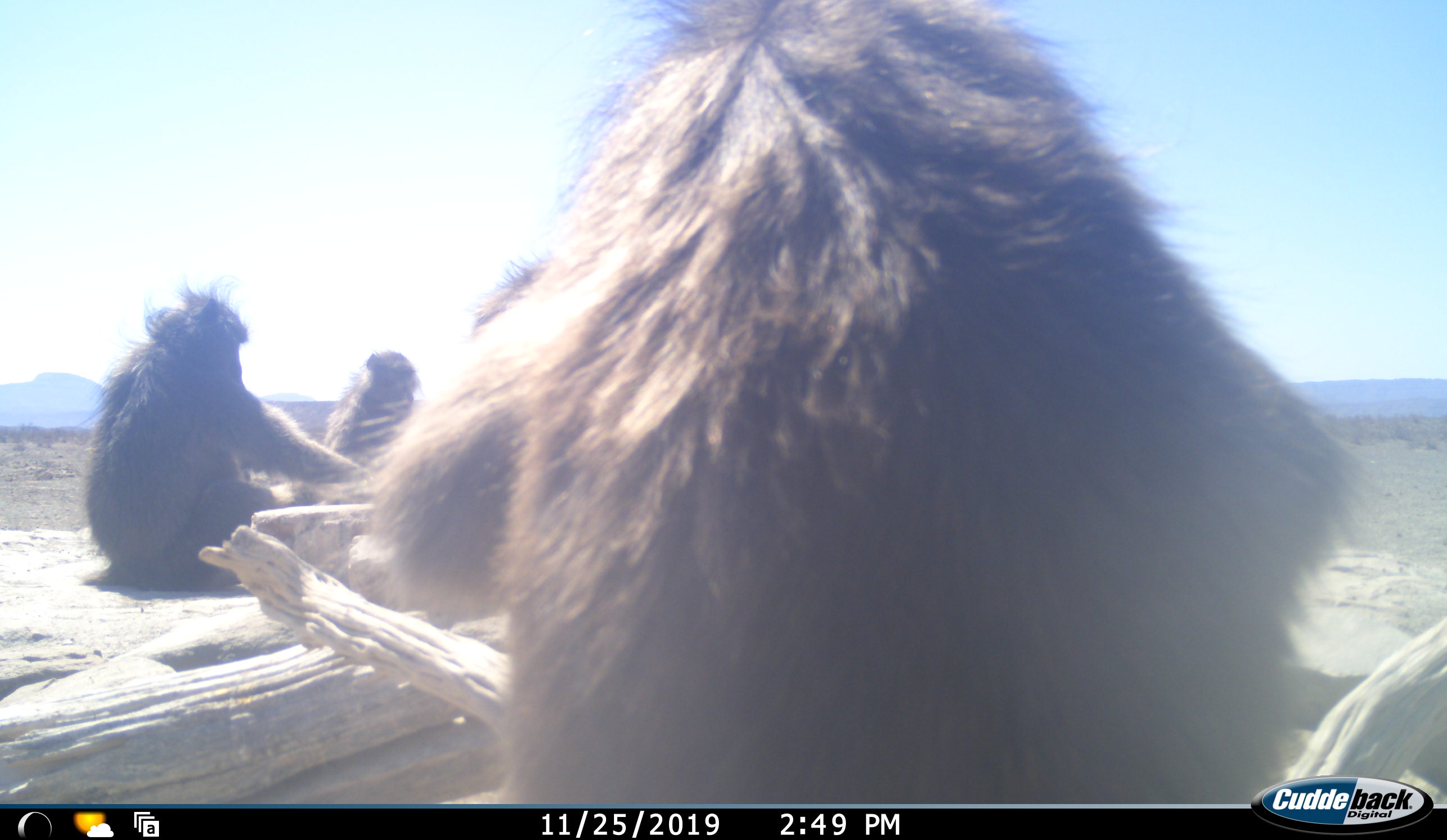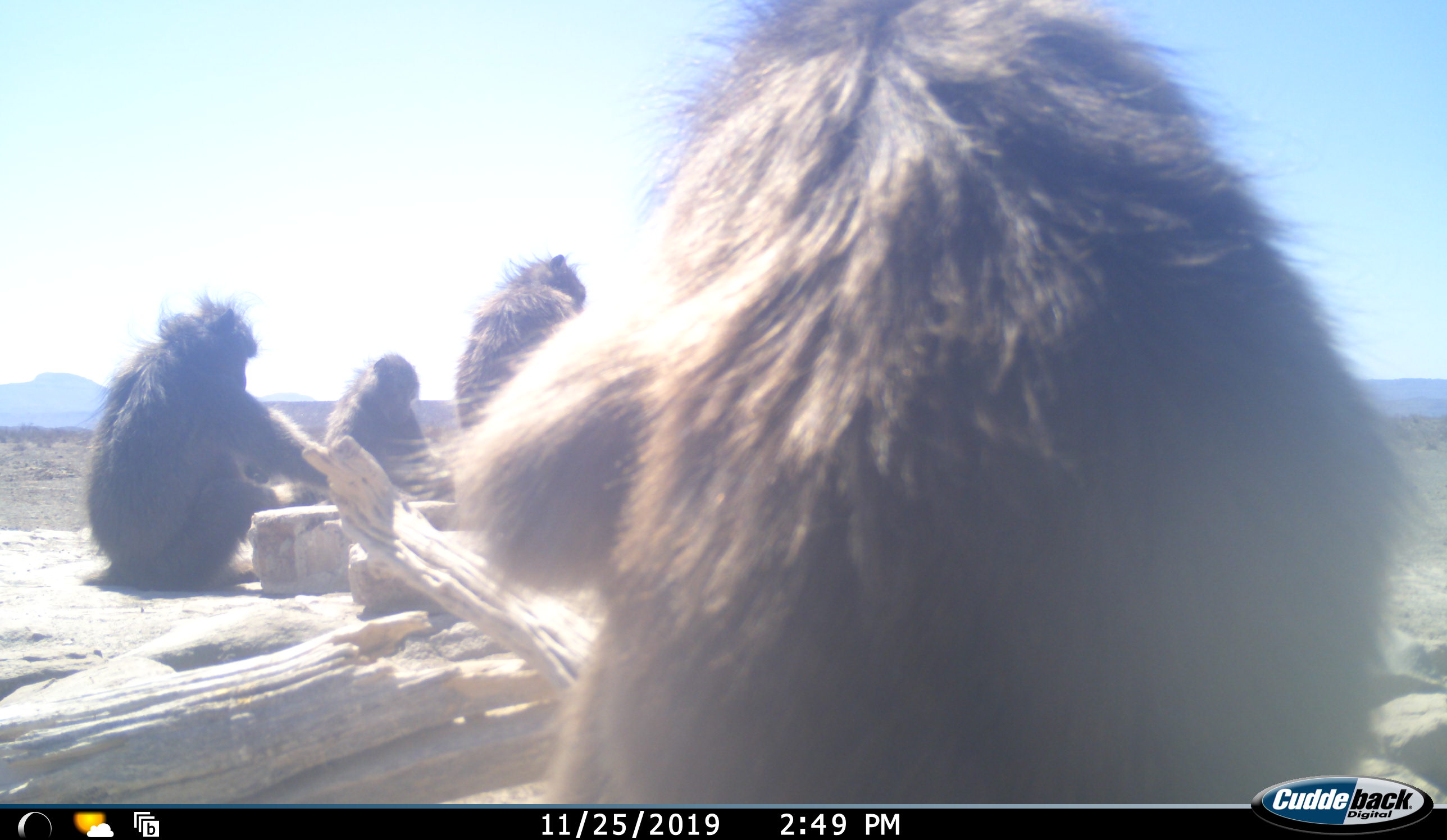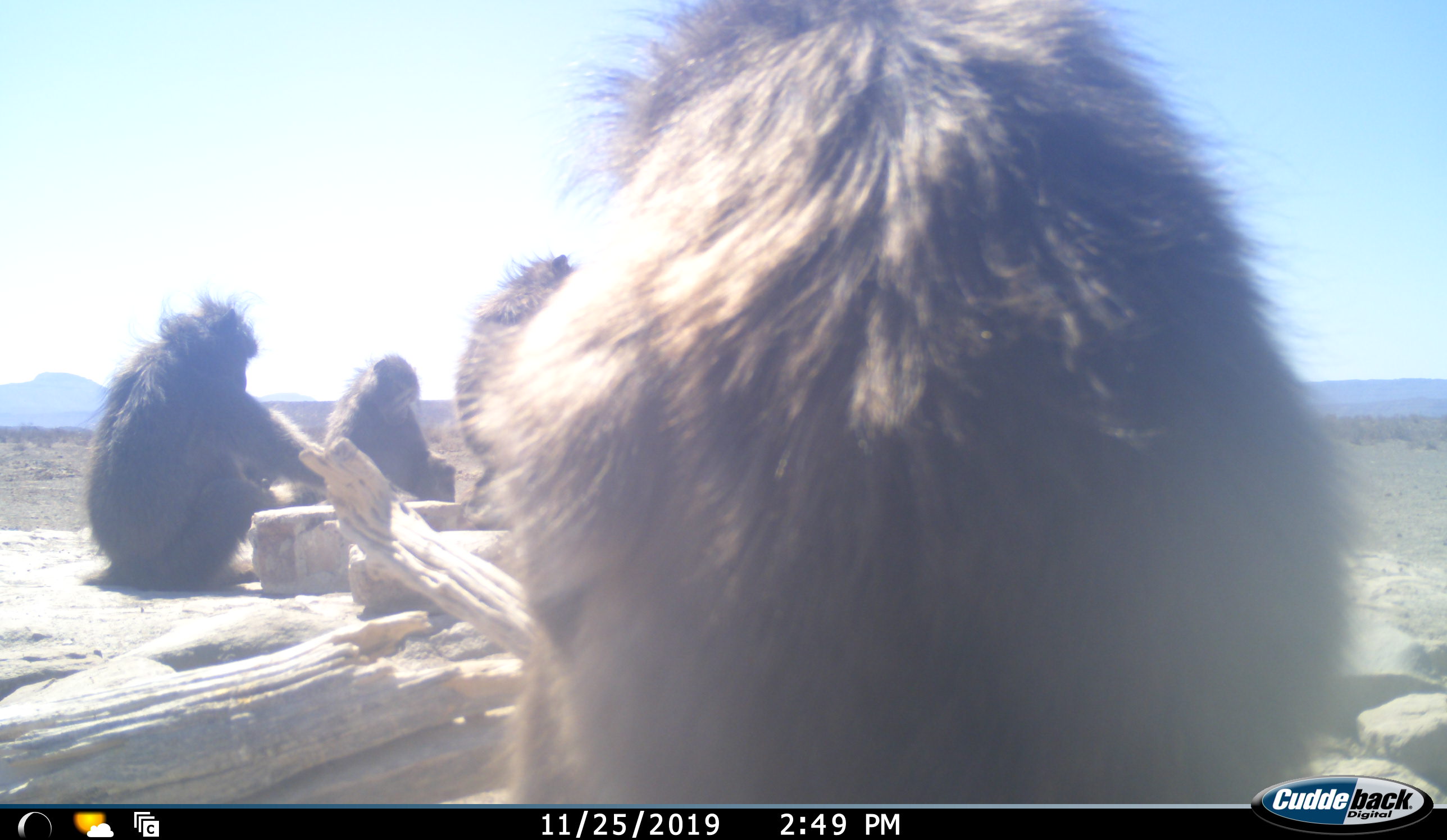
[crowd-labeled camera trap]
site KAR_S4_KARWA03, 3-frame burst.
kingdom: Animalia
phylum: Chordata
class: Mammalia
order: Primates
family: Cercopithecidae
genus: Papio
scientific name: Papio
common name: baboon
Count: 4.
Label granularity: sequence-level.